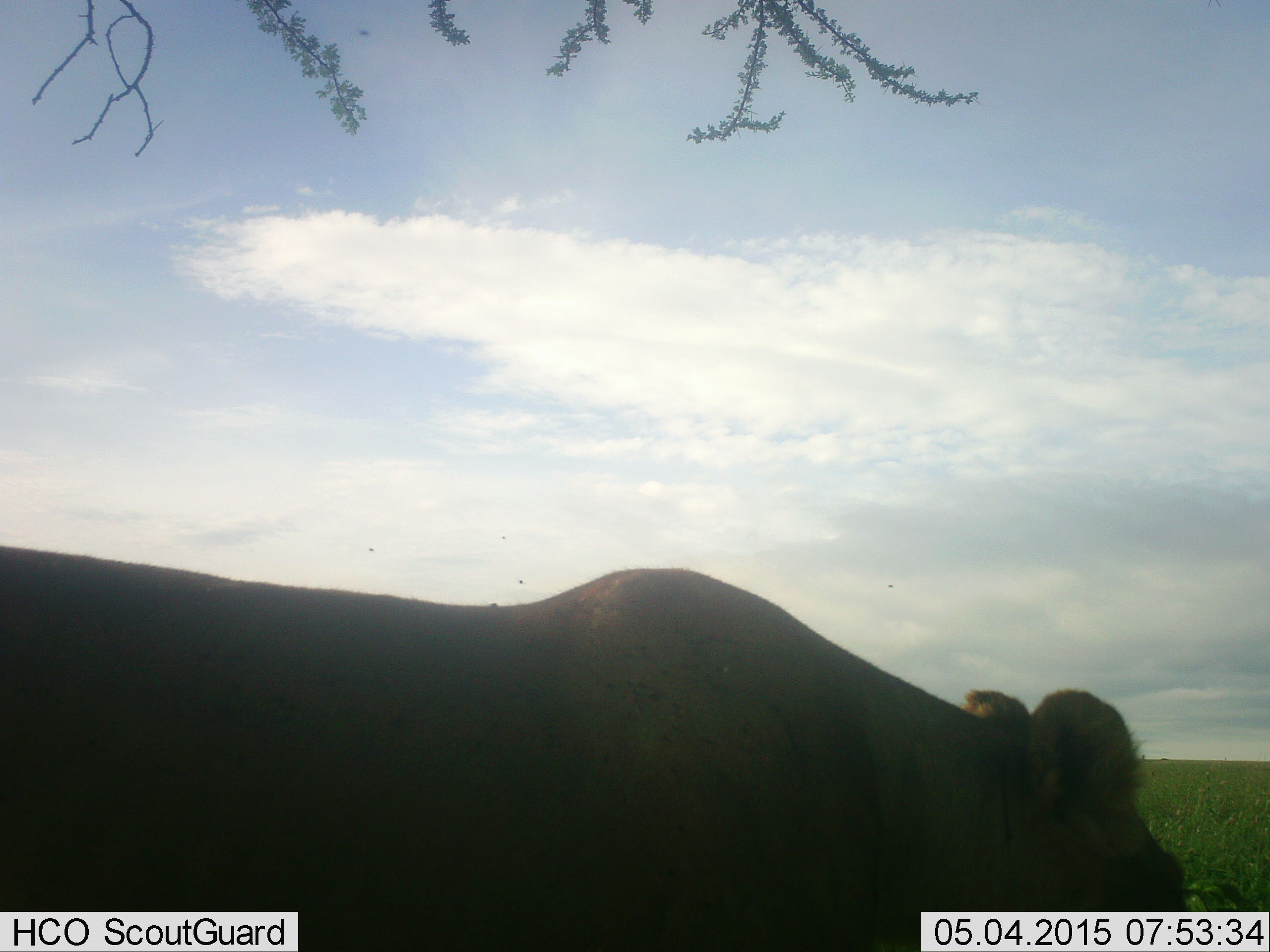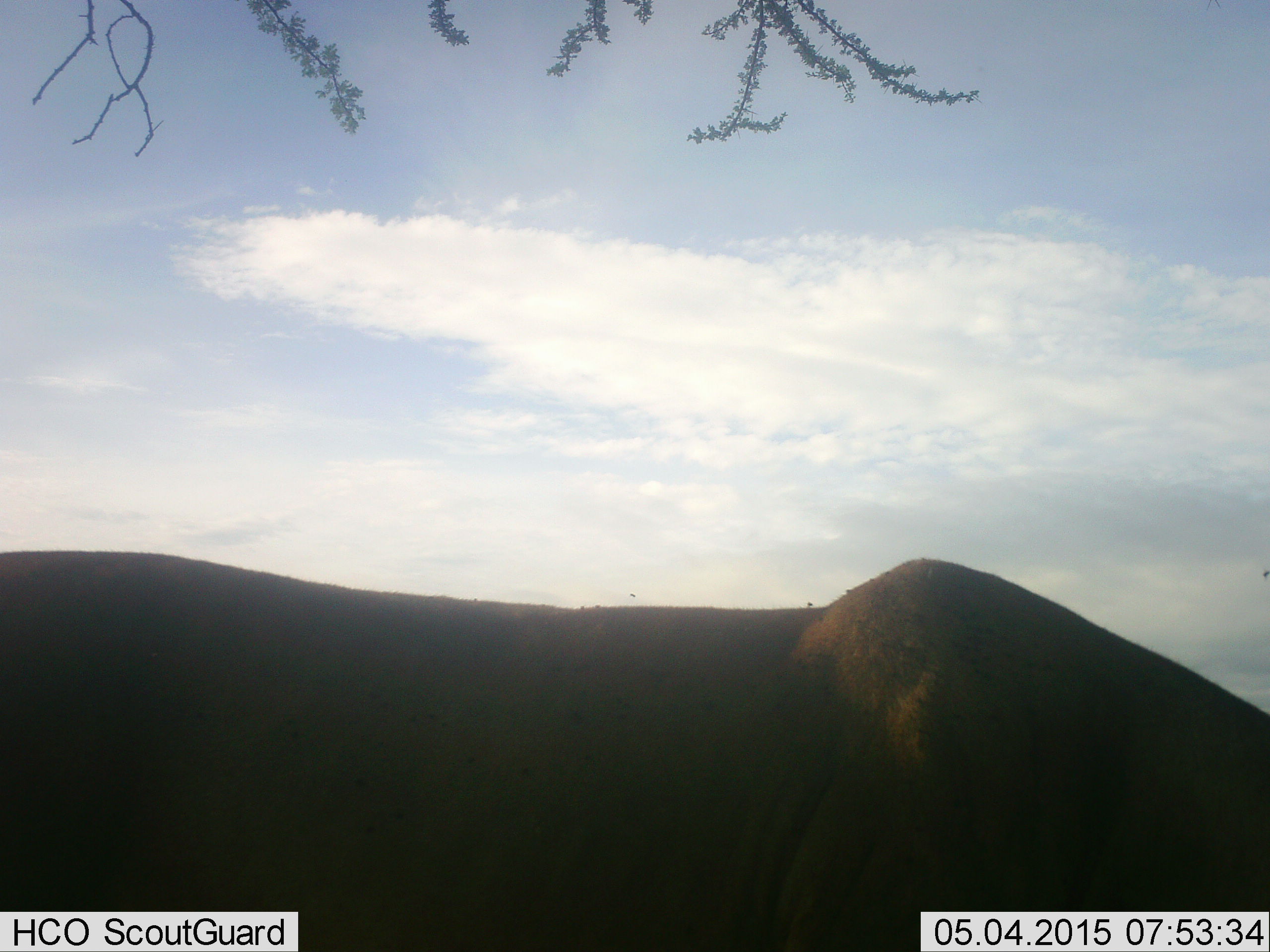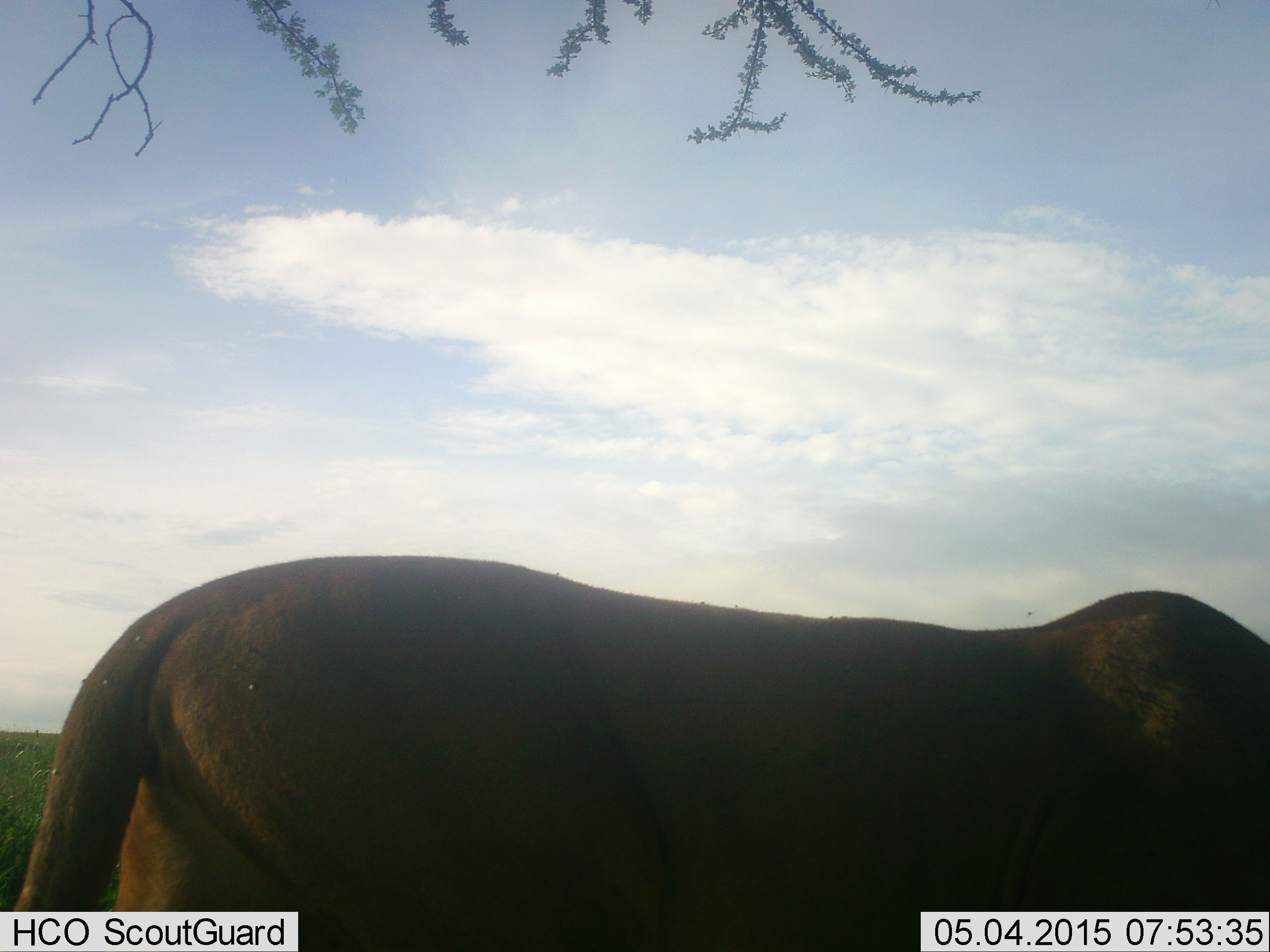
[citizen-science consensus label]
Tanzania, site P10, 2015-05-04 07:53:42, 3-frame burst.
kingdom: Animalia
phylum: Chordata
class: Mammalia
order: Carnivora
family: Felidae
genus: Panthera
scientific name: Panthera leo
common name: lion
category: lionfemale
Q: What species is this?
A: Lionfemale (lion) (Panthera leo).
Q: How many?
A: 1.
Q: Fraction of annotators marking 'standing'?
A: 10%.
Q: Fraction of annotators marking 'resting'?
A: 0%.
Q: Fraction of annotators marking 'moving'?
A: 100%.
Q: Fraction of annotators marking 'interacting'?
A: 0%.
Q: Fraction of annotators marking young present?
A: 0%.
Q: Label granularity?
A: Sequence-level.